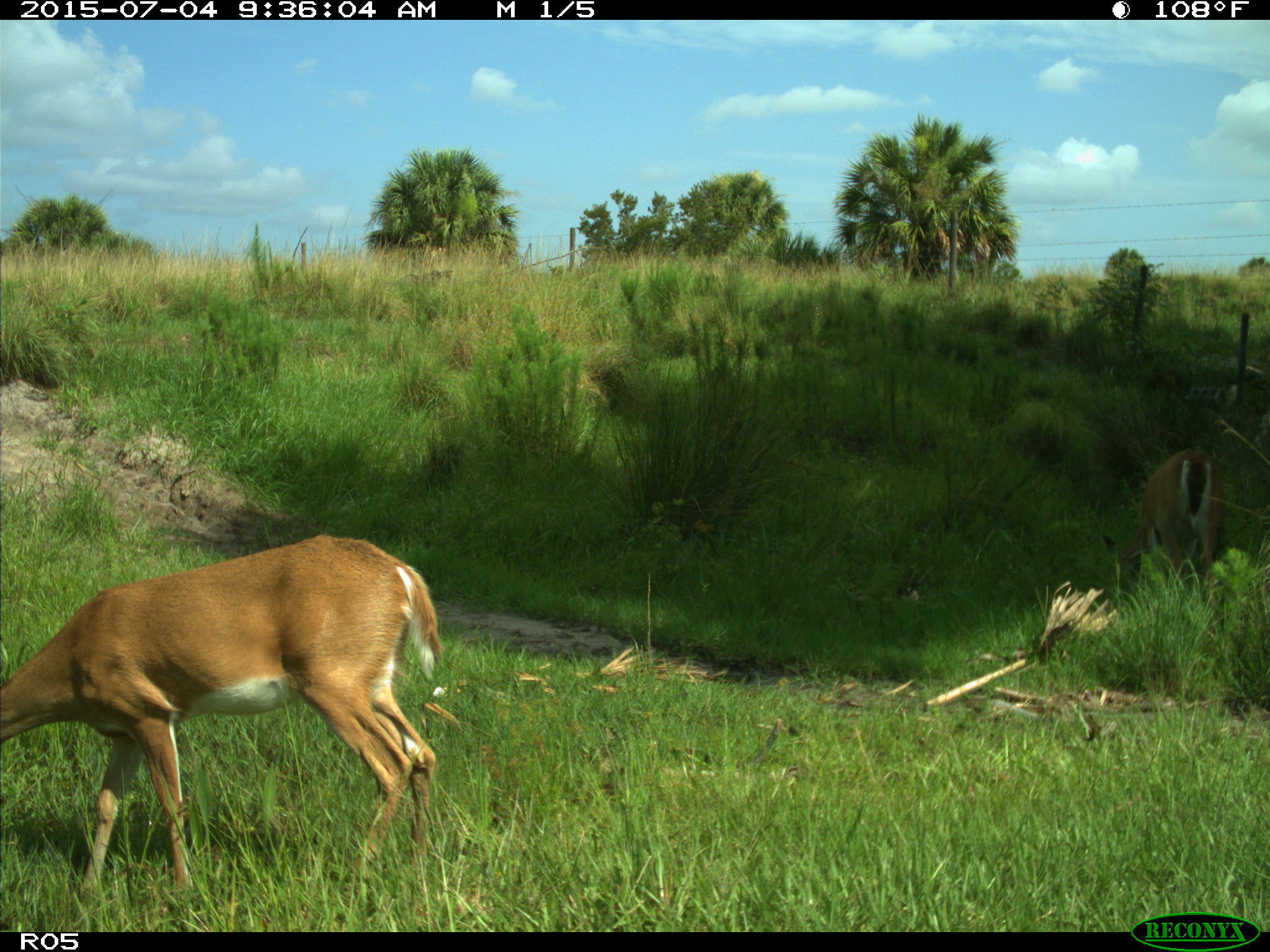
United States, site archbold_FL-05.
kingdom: Animalia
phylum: Chordata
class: Mammalia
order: Artiodactyla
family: Cervidae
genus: Odocoileus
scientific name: Odocoileus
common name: deer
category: unidentified deer